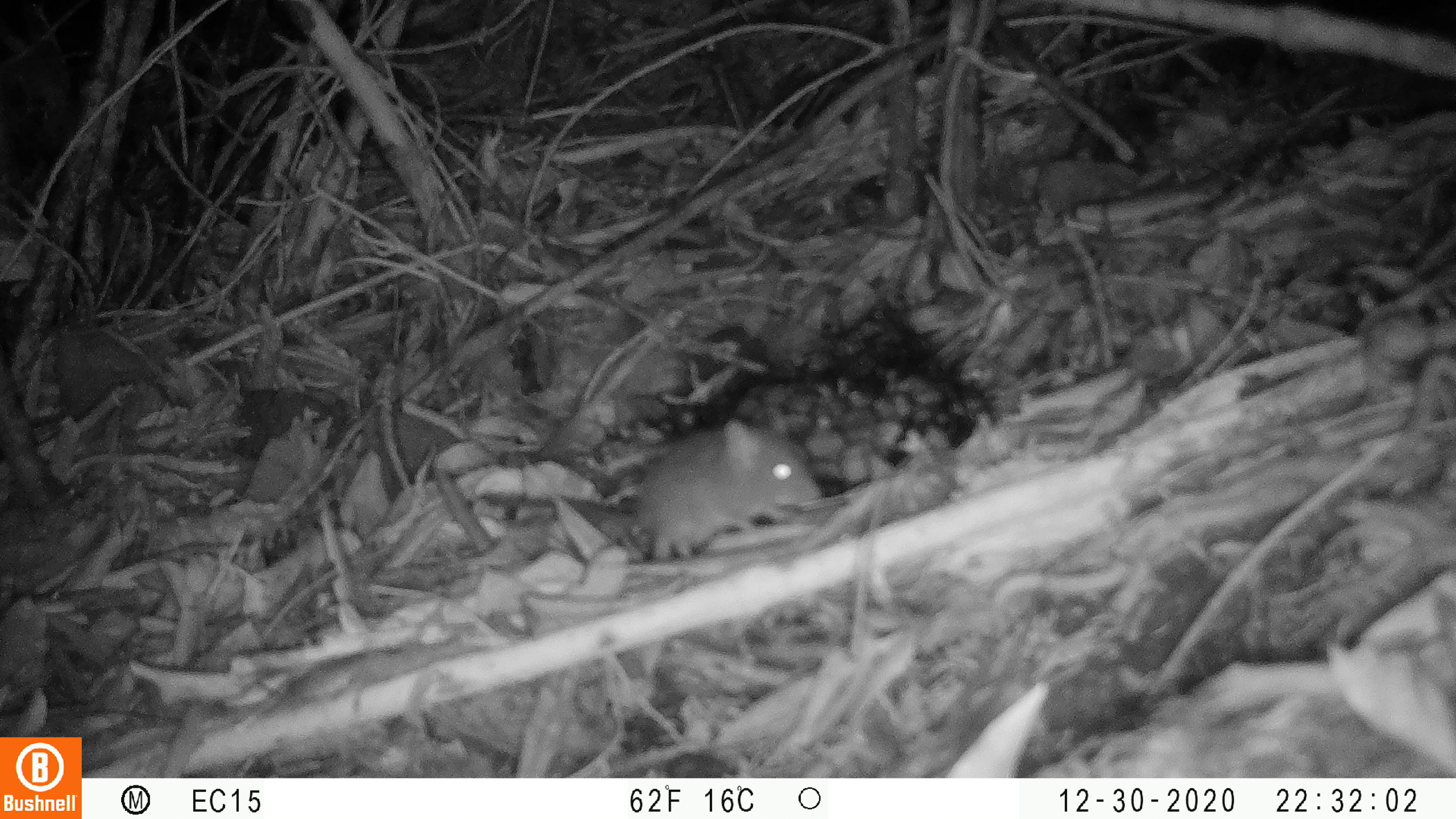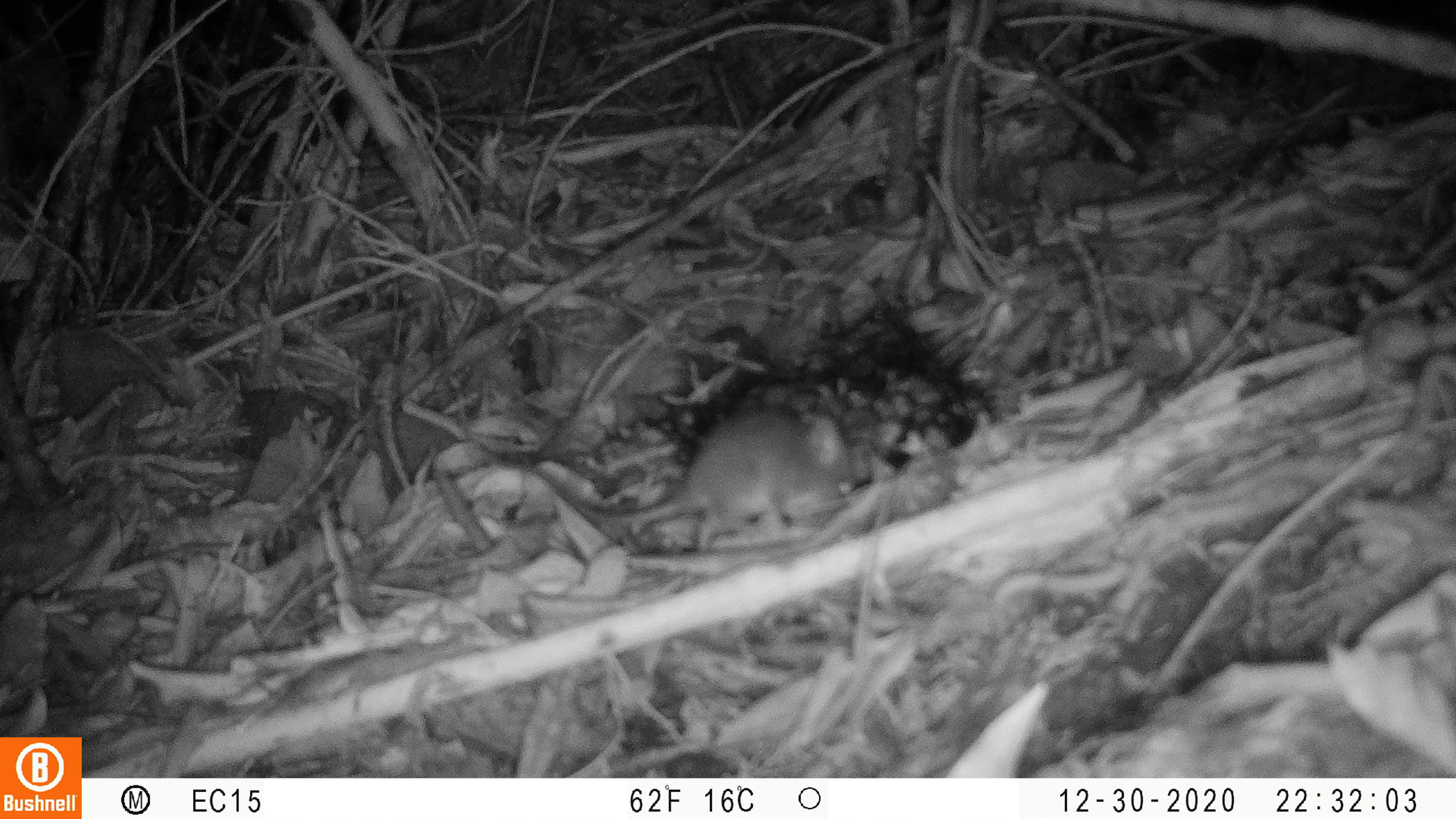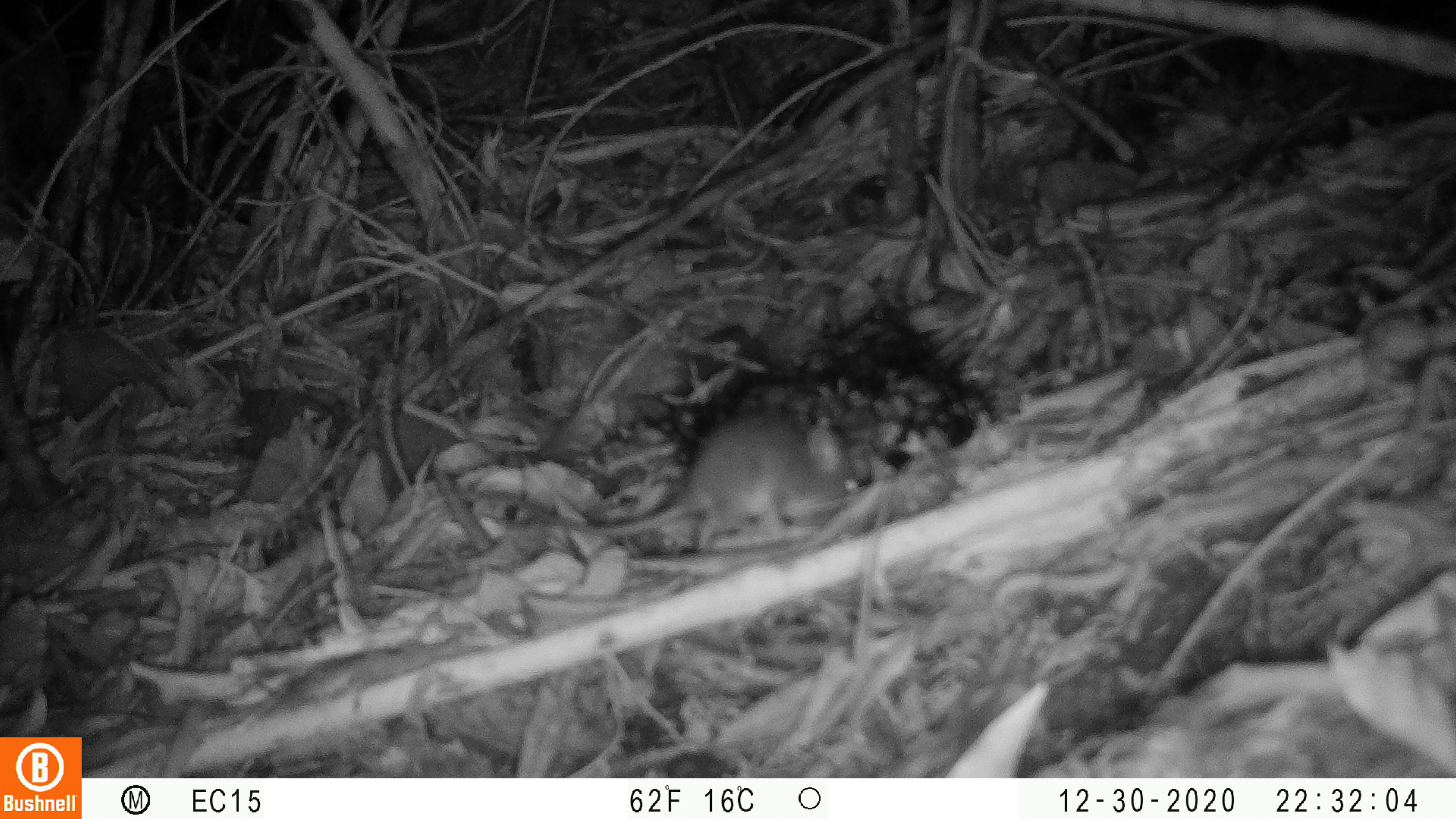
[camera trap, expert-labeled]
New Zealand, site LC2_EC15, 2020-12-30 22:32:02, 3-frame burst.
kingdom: Animalia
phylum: Chordata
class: Mammalia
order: Rodentia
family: Muridae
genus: Mus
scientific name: Mus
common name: mouse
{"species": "mouse (Mus)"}